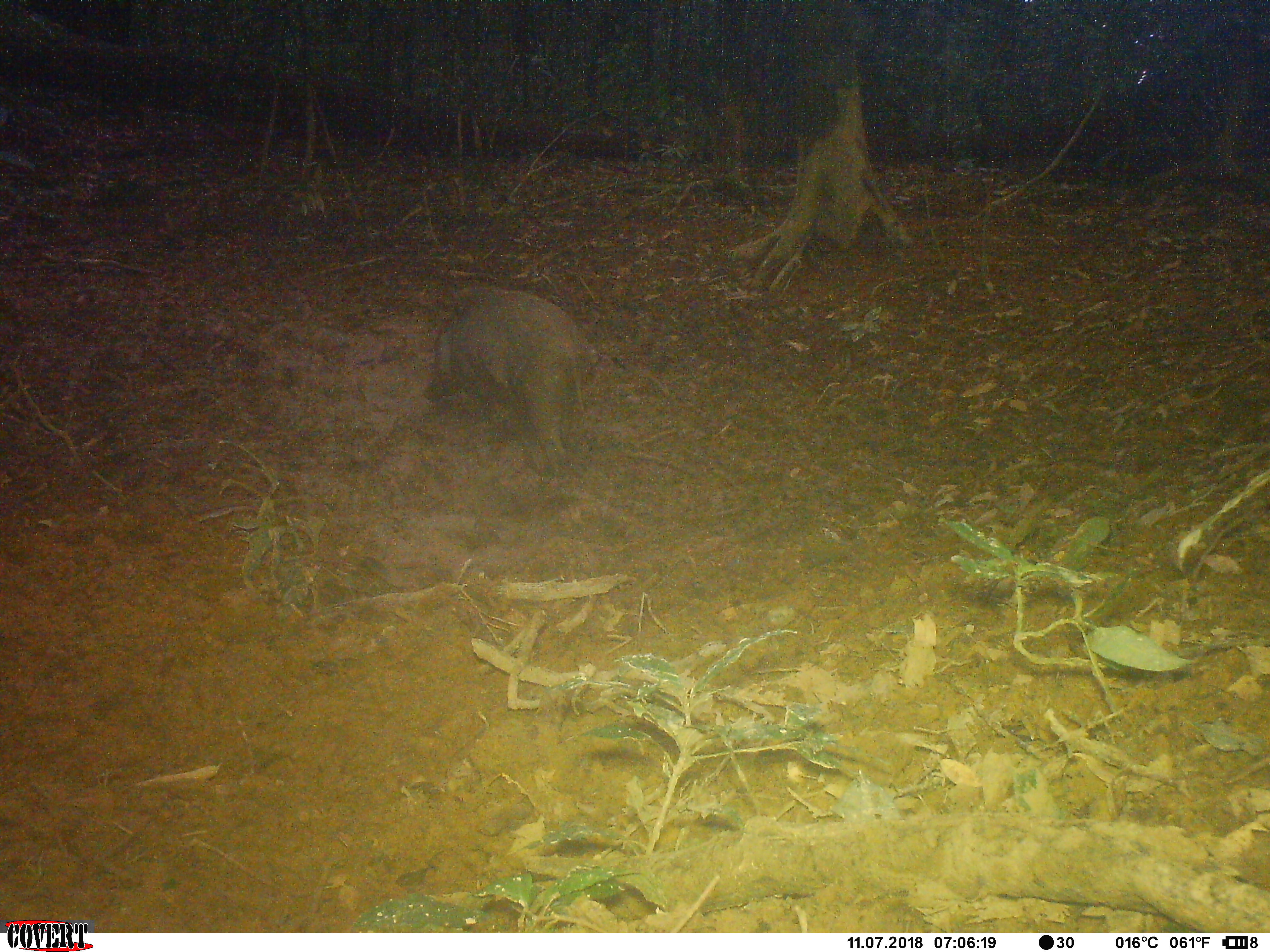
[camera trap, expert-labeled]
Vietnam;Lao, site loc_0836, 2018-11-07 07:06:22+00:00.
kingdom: Animalia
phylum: Chordata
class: Mammalia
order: Artiodactyla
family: Suidae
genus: Sus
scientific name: Sus scrofa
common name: eurasian wild pig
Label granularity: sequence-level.